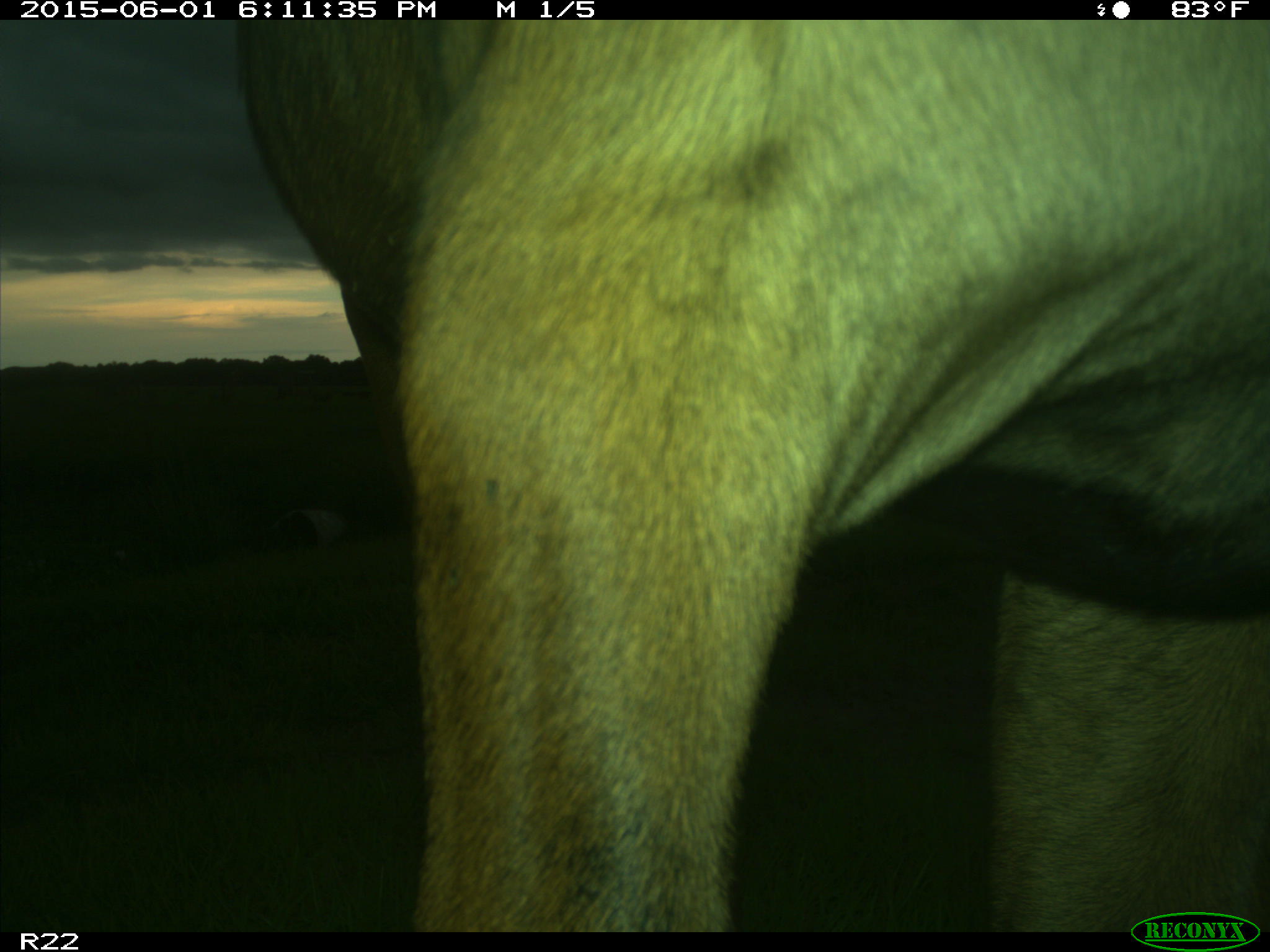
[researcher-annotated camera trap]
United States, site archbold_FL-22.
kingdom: Animalia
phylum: Chordata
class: Mammalia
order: Artiodactyla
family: Bovidae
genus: Bos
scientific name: Bos taurus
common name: domestic cow